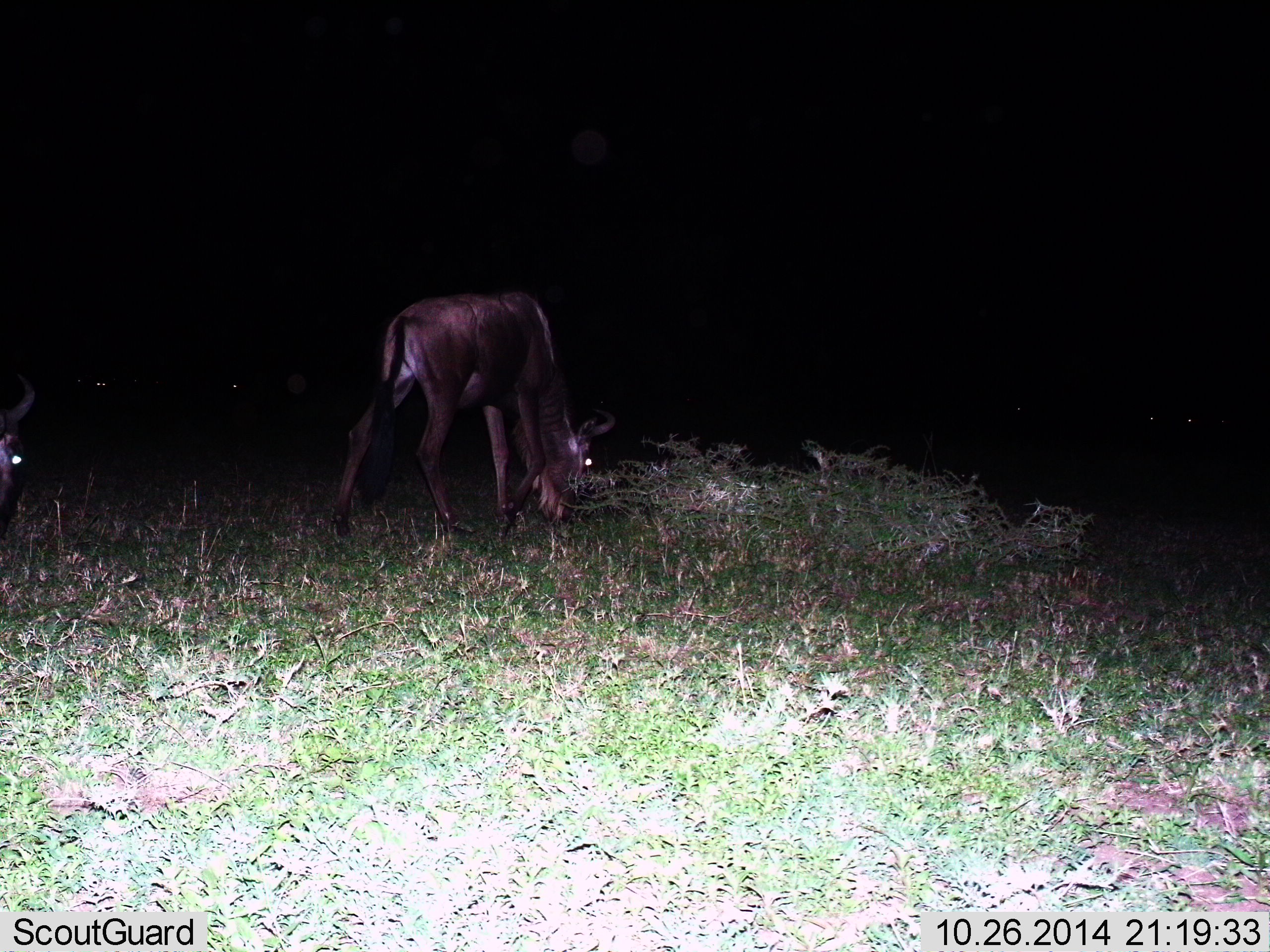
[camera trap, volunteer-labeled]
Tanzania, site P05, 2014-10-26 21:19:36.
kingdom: Animalia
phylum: Chordata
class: Mammalia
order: Artiodactyla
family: Bovidae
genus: Connochaetes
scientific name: Connochaetes taurinus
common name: blue wildebeest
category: wildebeest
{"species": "wildebeest (blue wildebeest) (Connochaetes taurinus)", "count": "2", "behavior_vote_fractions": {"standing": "30%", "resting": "0%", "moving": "20%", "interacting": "0%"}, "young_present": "0%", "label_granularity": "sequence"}